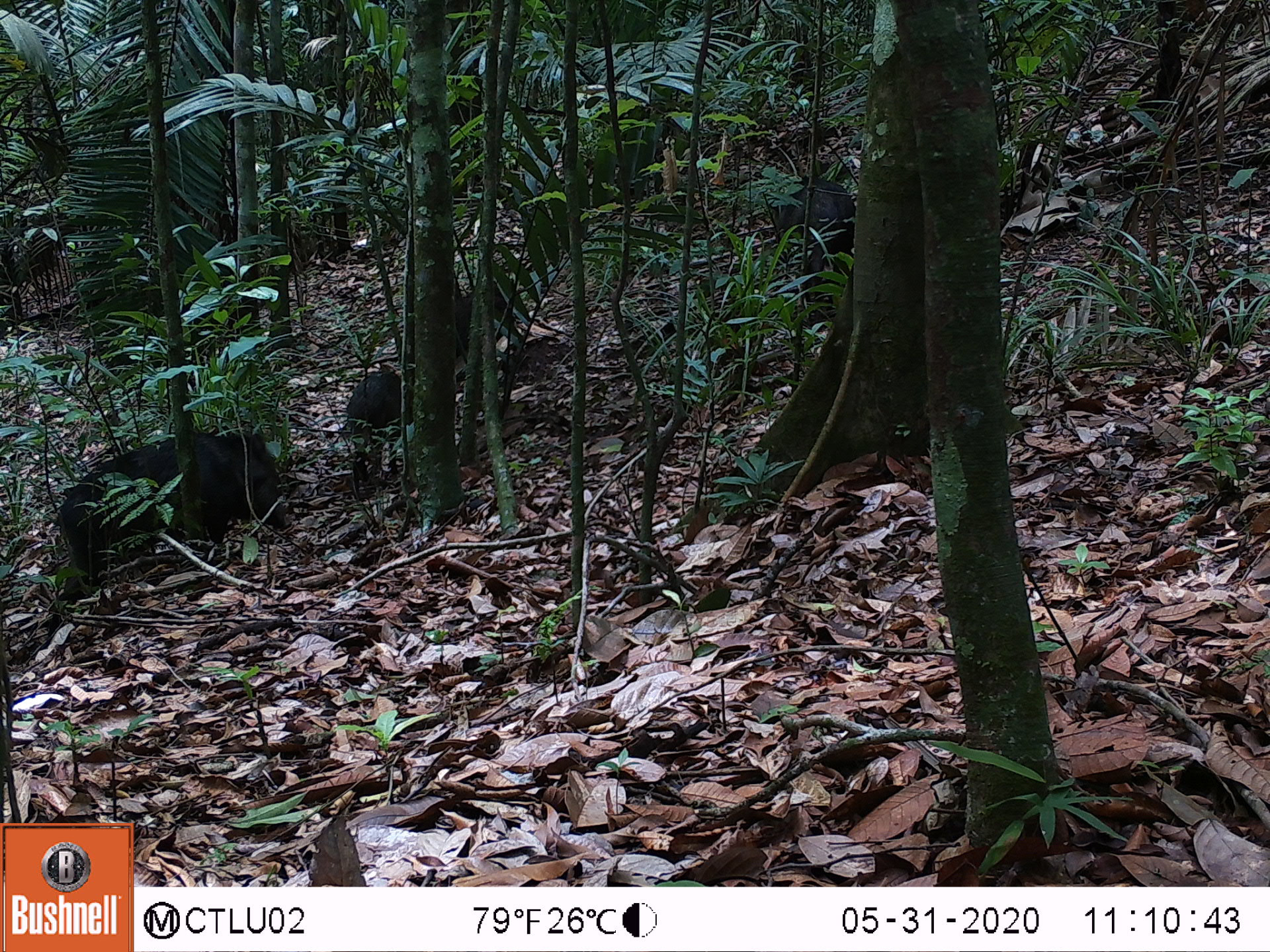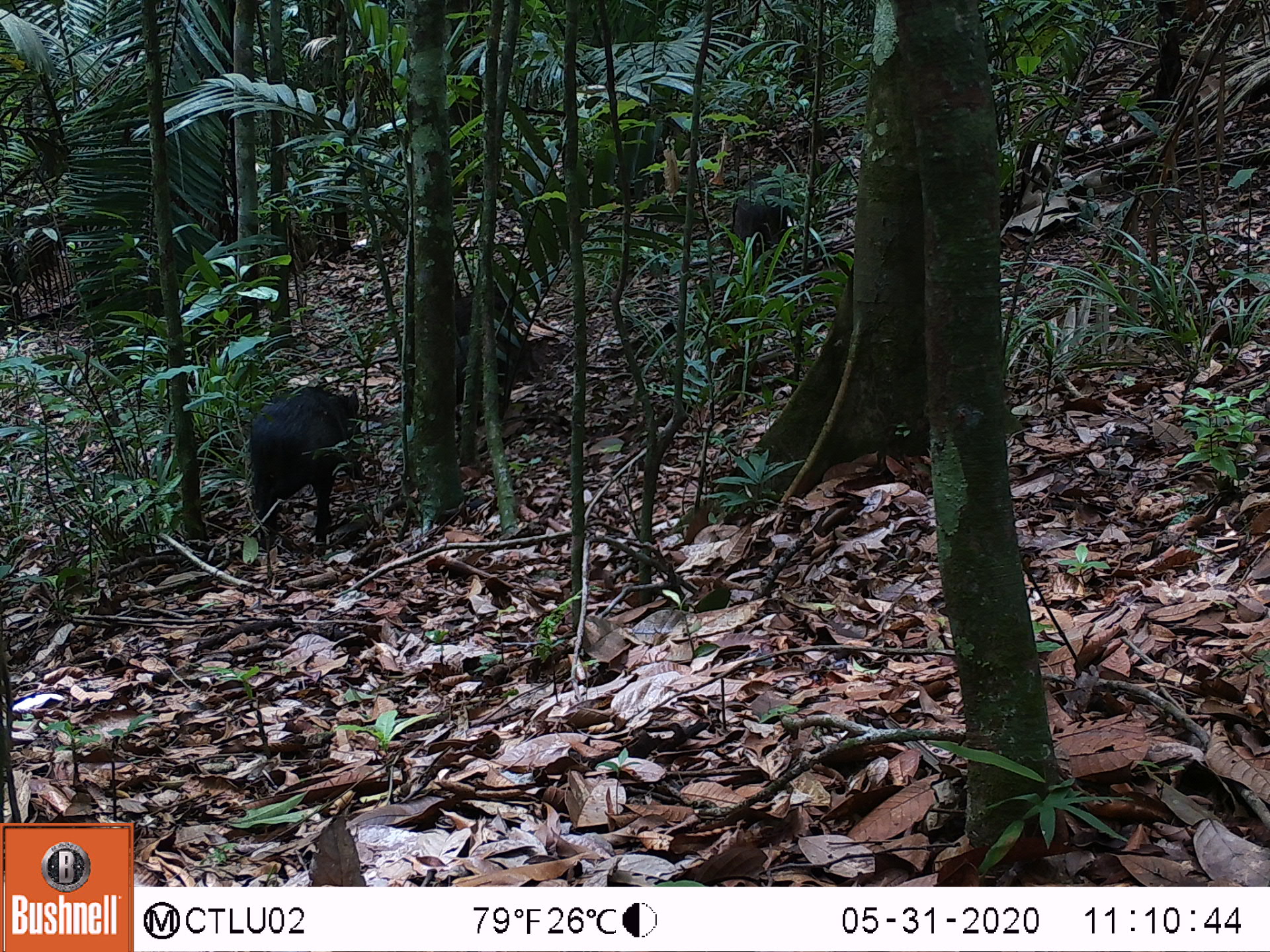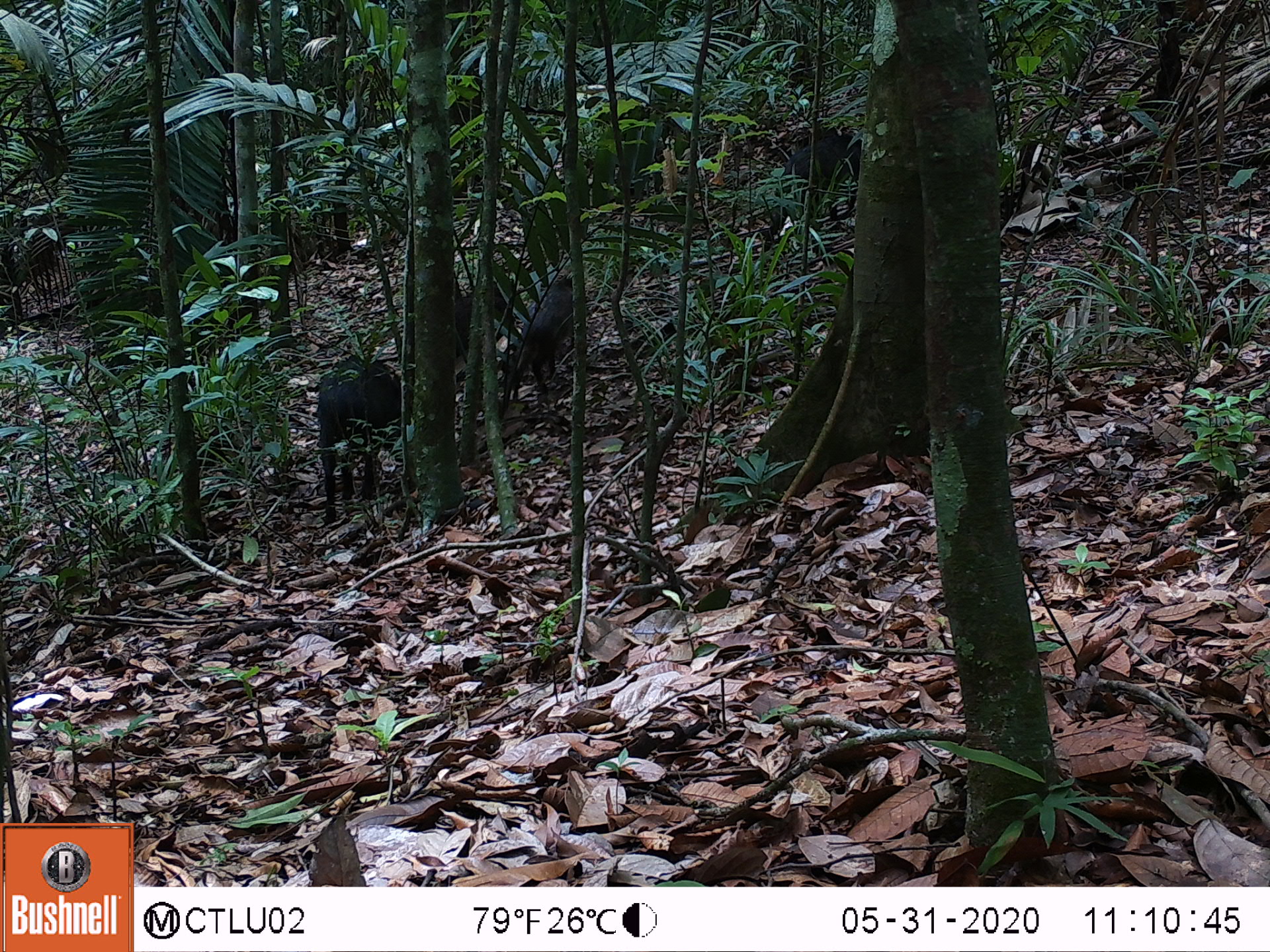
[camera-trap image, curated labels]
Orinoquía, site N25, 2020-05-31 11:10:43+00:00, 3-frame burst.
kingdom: Animalia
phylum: Chordata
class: Mammalia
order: Artiodactyla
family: Tayassuidae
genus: Pecari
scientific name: Pecari tajacu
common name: collared peccary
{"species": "collared peccary (Pecari tajacu)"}